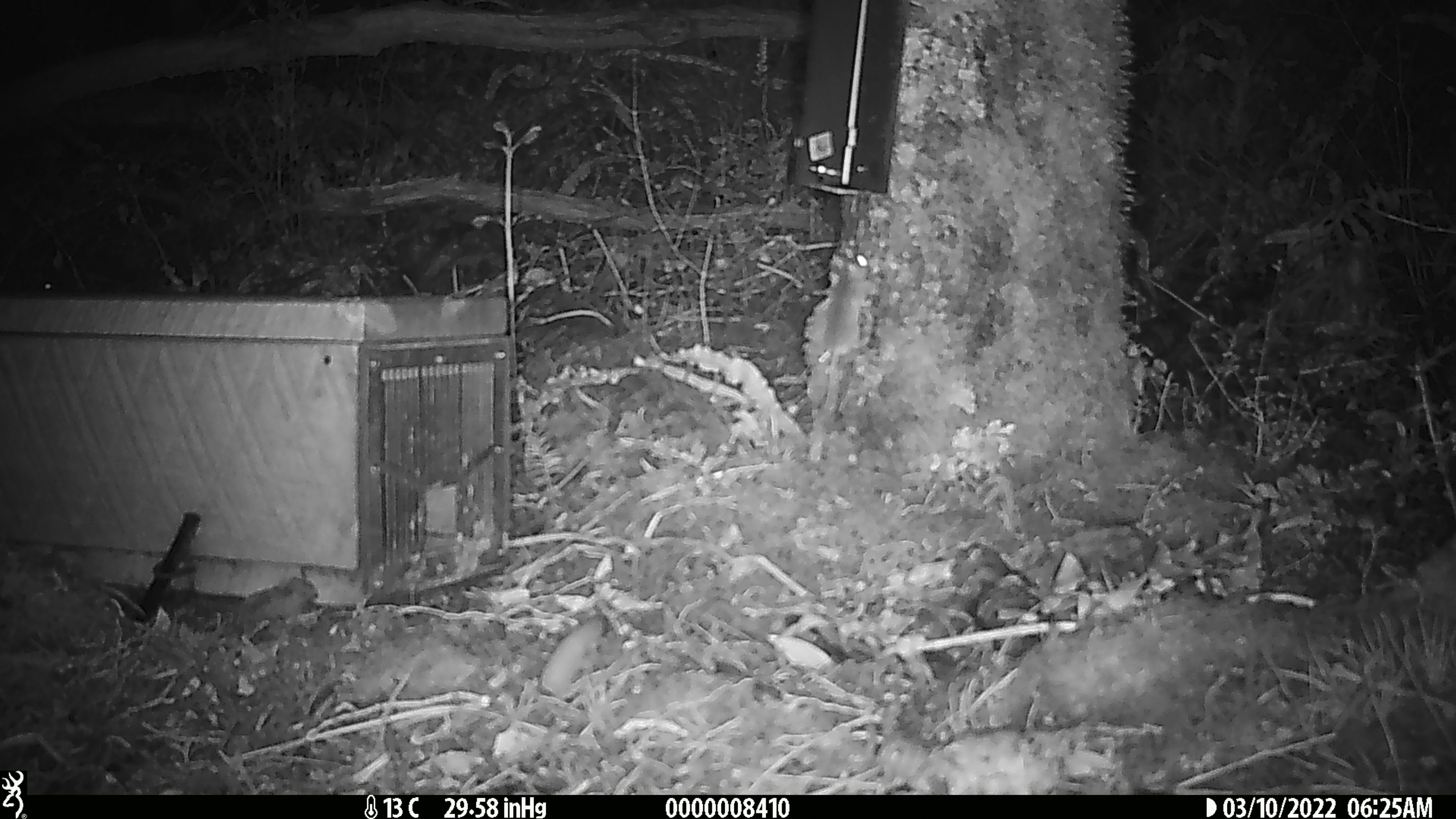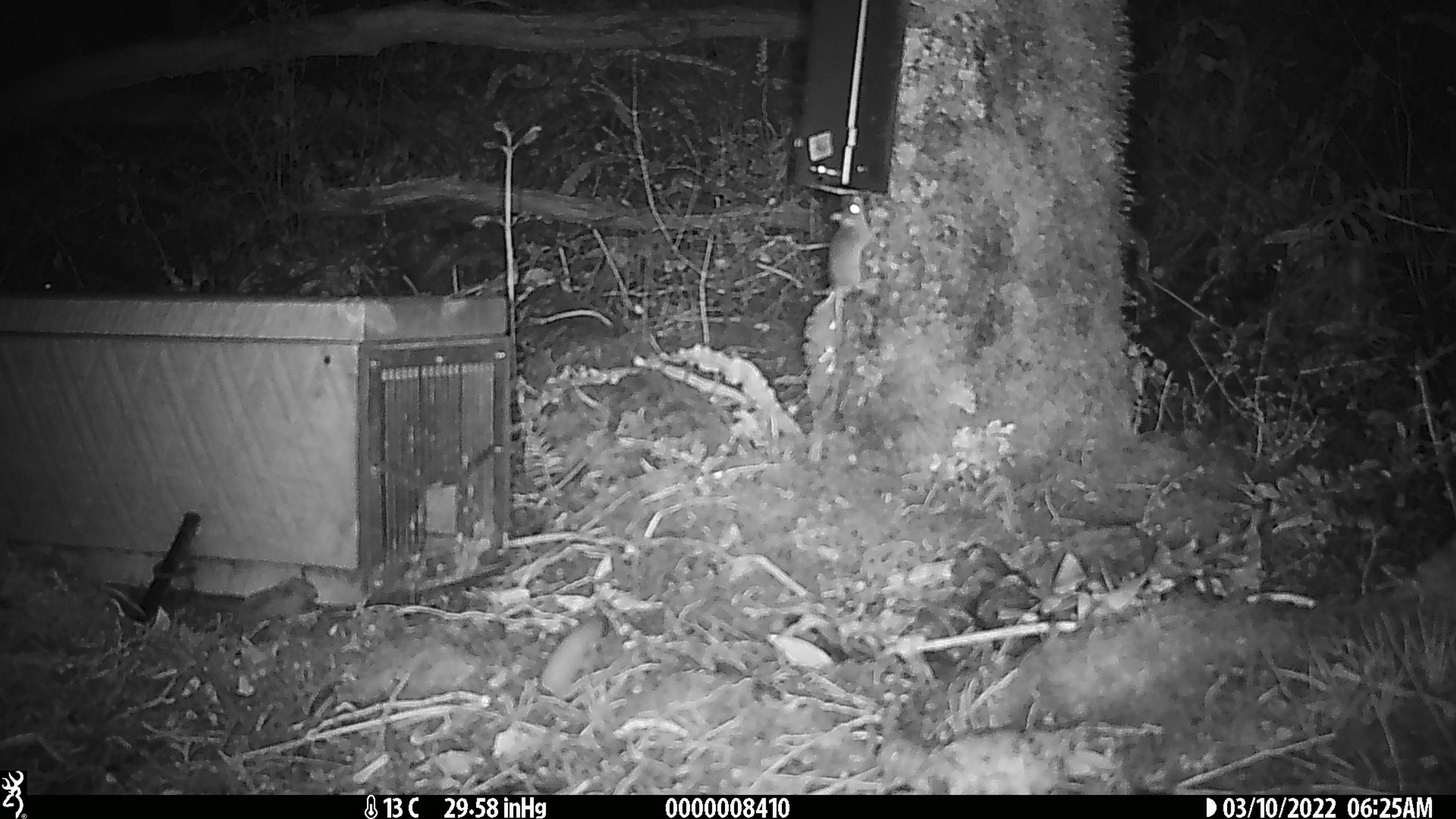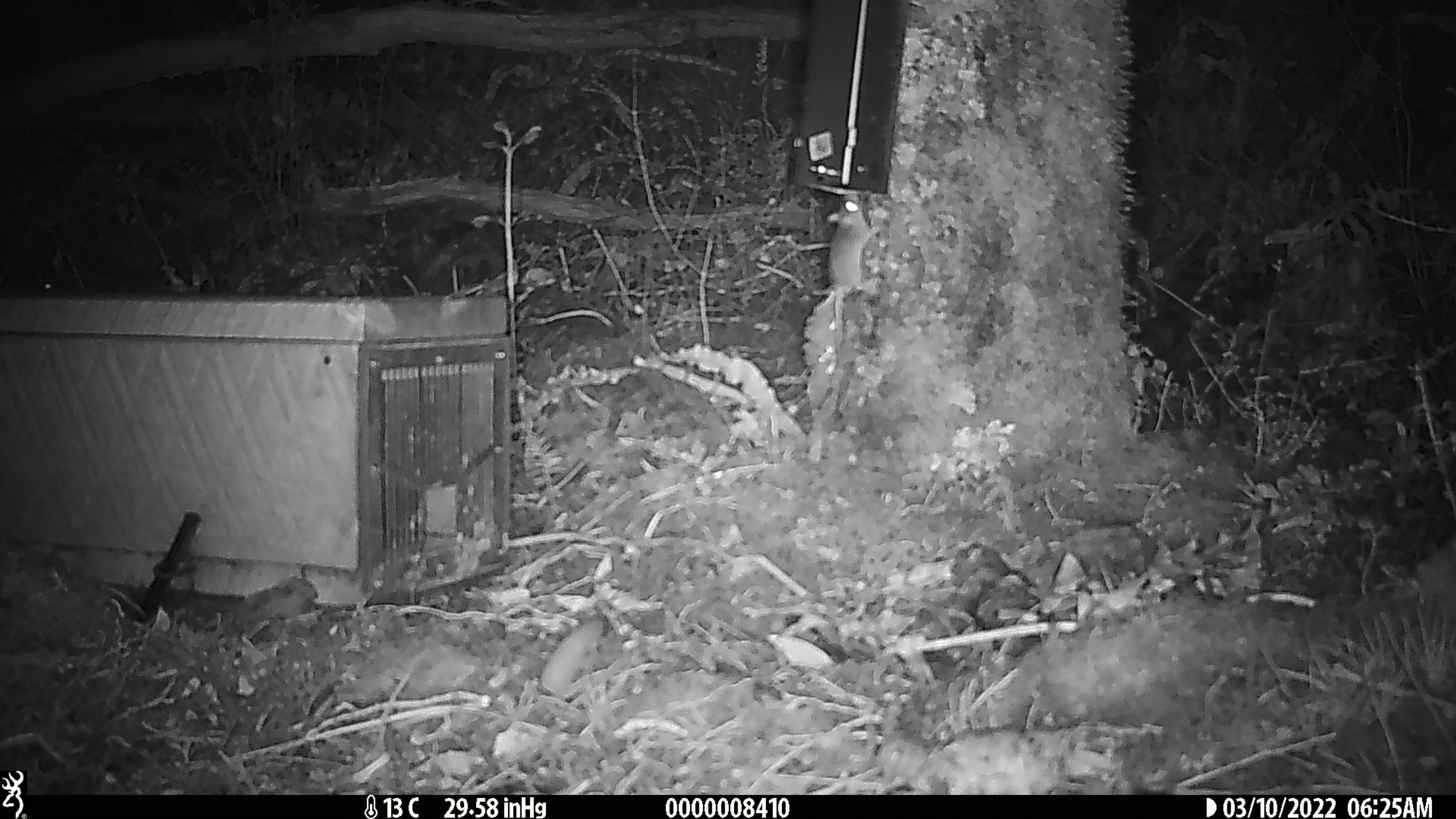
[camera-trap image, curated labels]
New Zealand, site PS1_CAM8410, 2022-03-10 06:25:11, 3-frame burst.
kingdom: Animalia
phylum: Chordata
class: Mammalia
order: Rodentia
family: Muridae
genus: Mus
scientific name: Mus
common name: mouse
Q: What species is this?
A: Mouse (Mus).